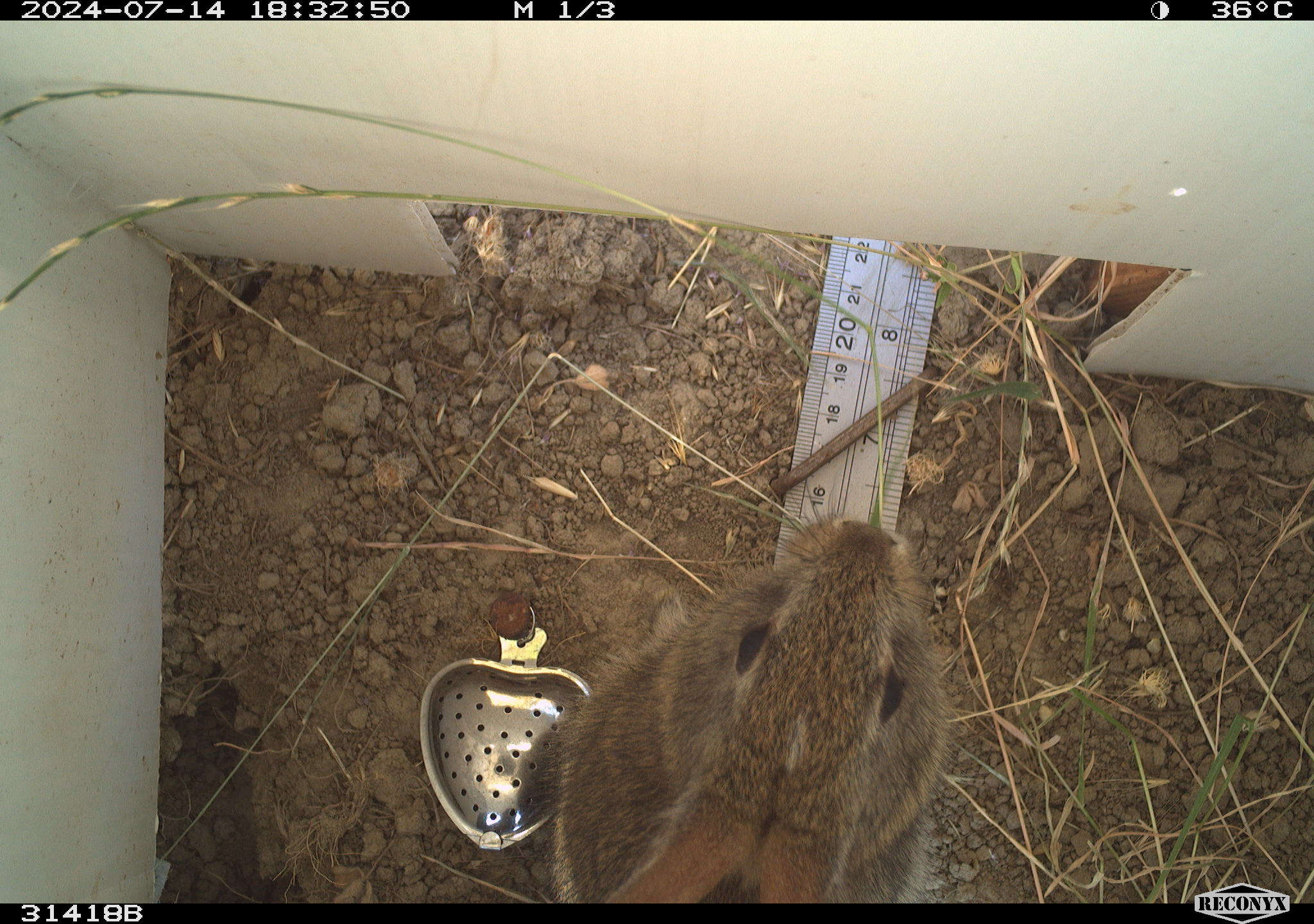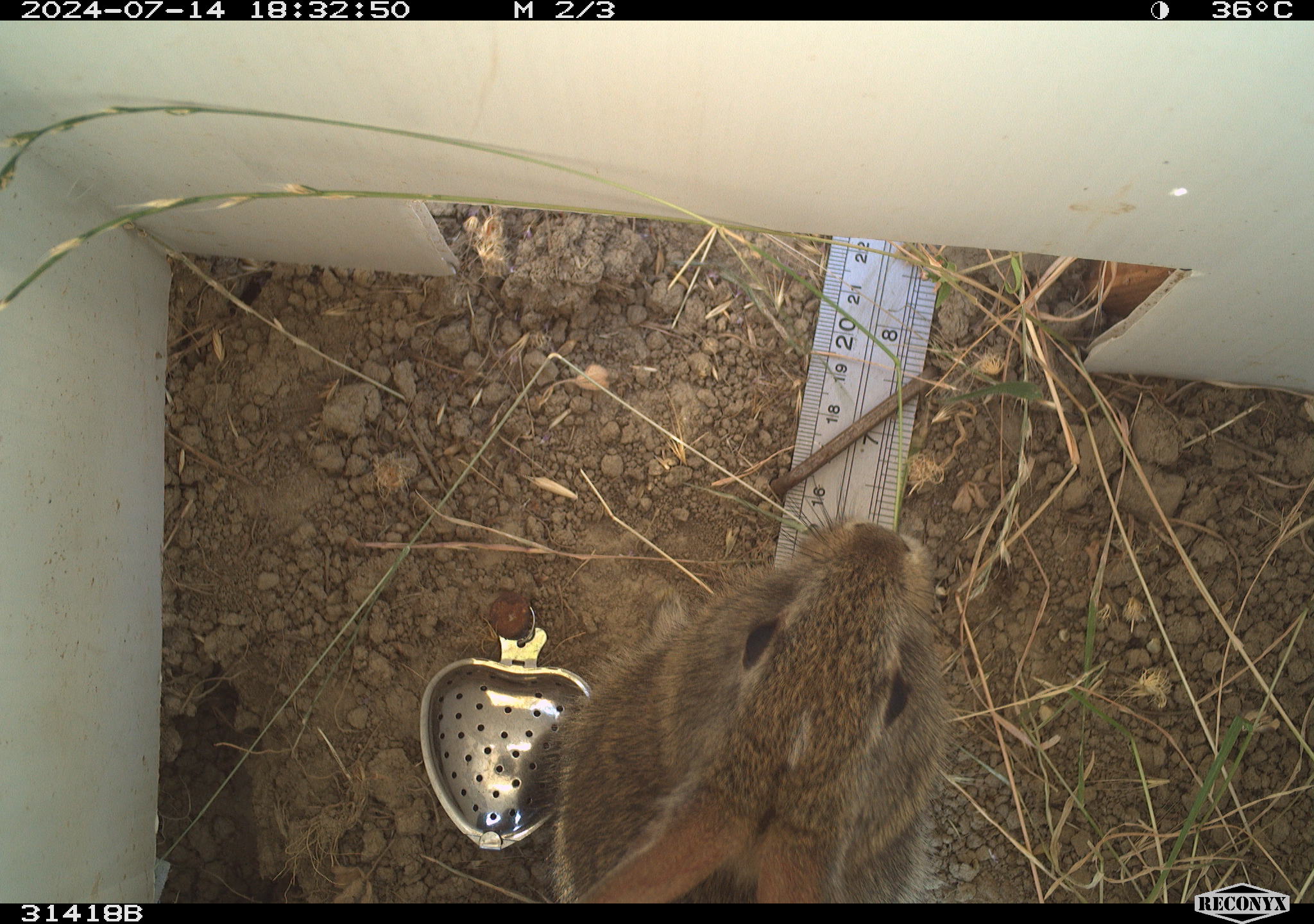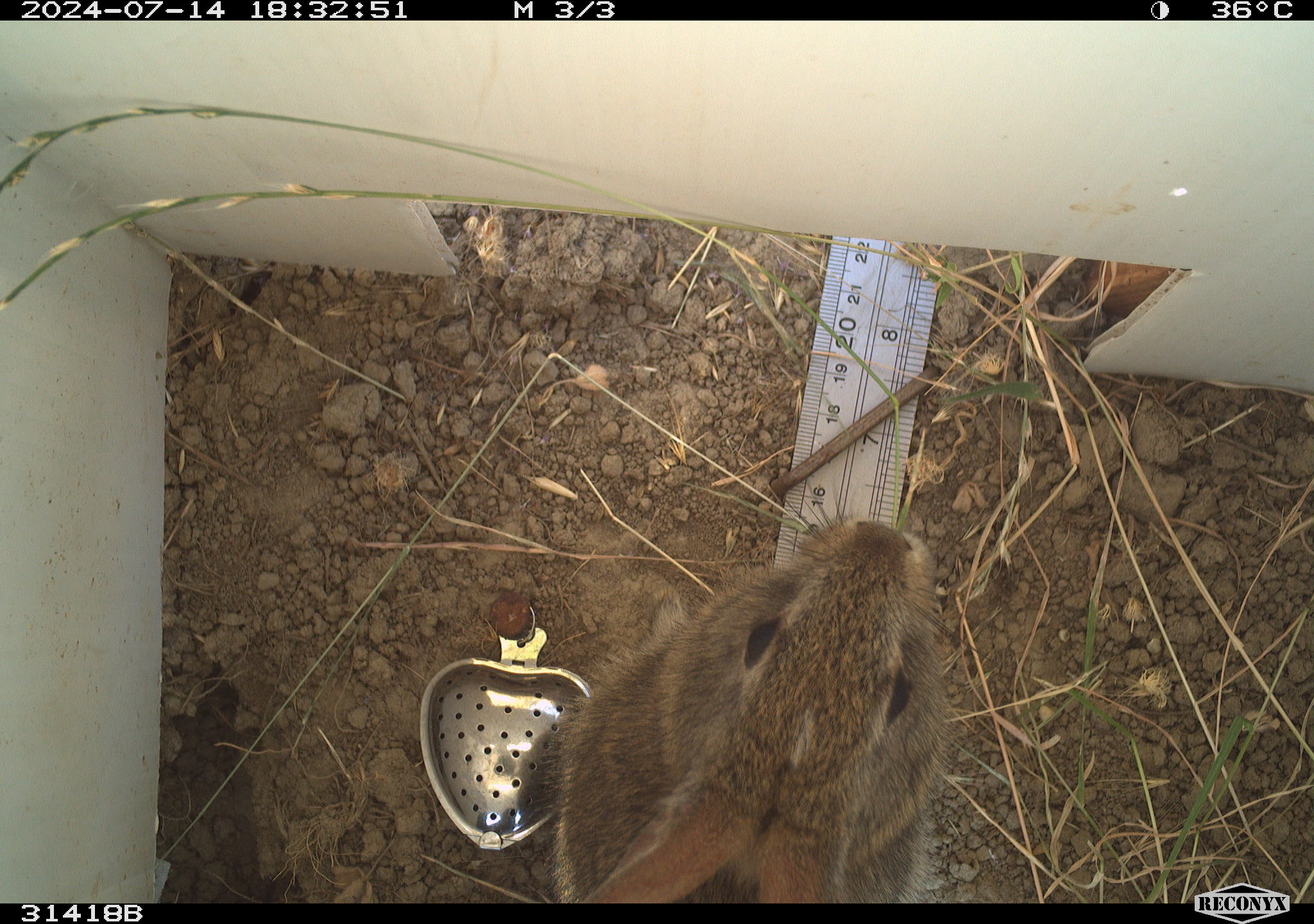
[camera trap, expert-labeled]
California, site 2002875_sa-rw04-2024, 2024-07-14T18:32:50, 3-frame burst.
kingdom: Animalia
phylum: Chordata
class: Mammalia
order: Lagomorpha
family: Leporidae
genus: Sylvilagus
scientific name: Sylvilagus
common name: cottontail rabbits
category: sylvilagus species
Sylvilagus species (cottontail rabbits) (Sylvilagus).